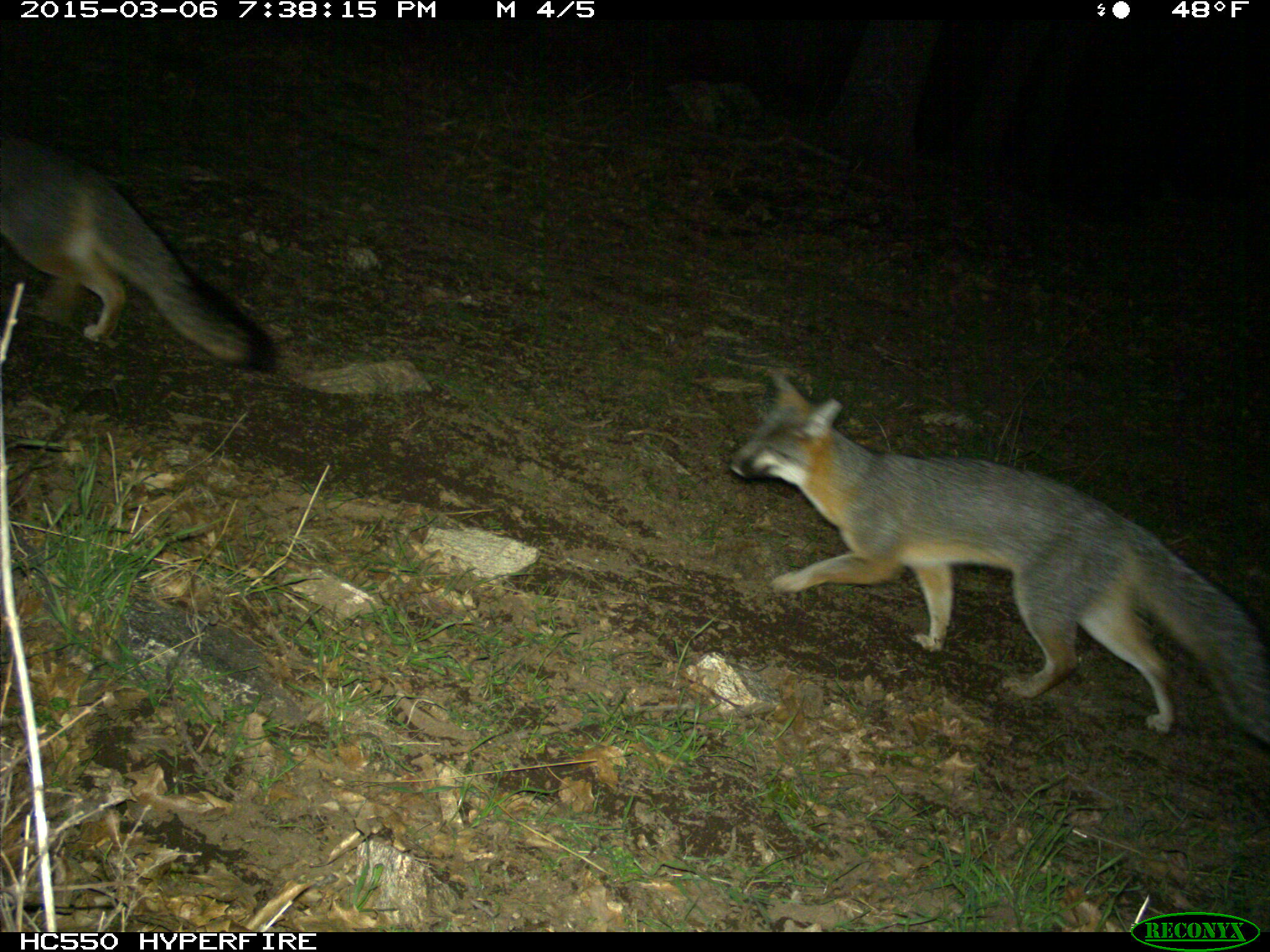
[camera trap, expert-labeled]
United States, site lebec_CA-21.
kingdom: Animalia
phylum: Chordata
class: Mammalia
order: Carnivora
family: Canidae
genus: Urocyon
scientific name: Urocyon cinereoargenteus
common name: gray fox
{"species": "Urocyon cinereoargenteus (gray fox)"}